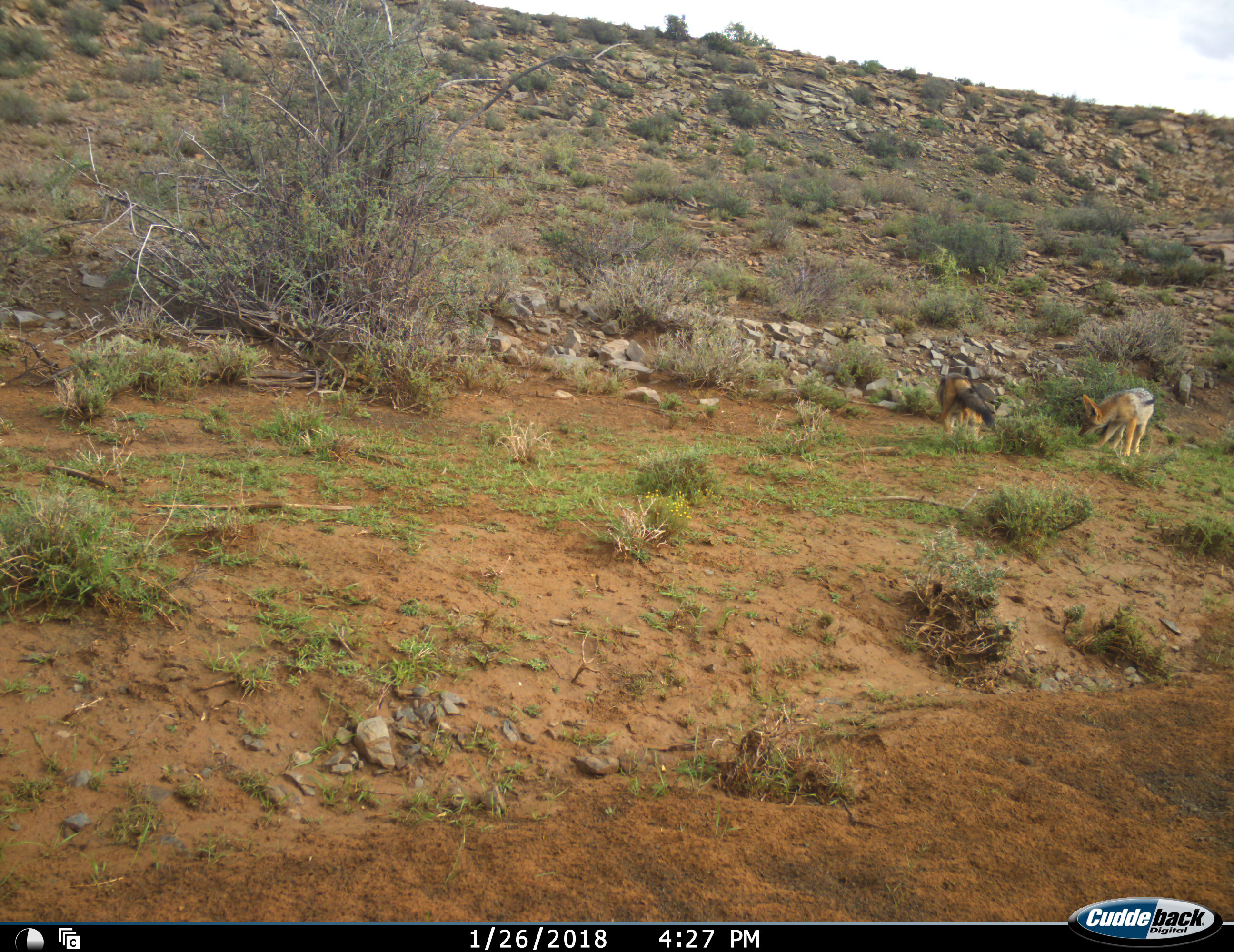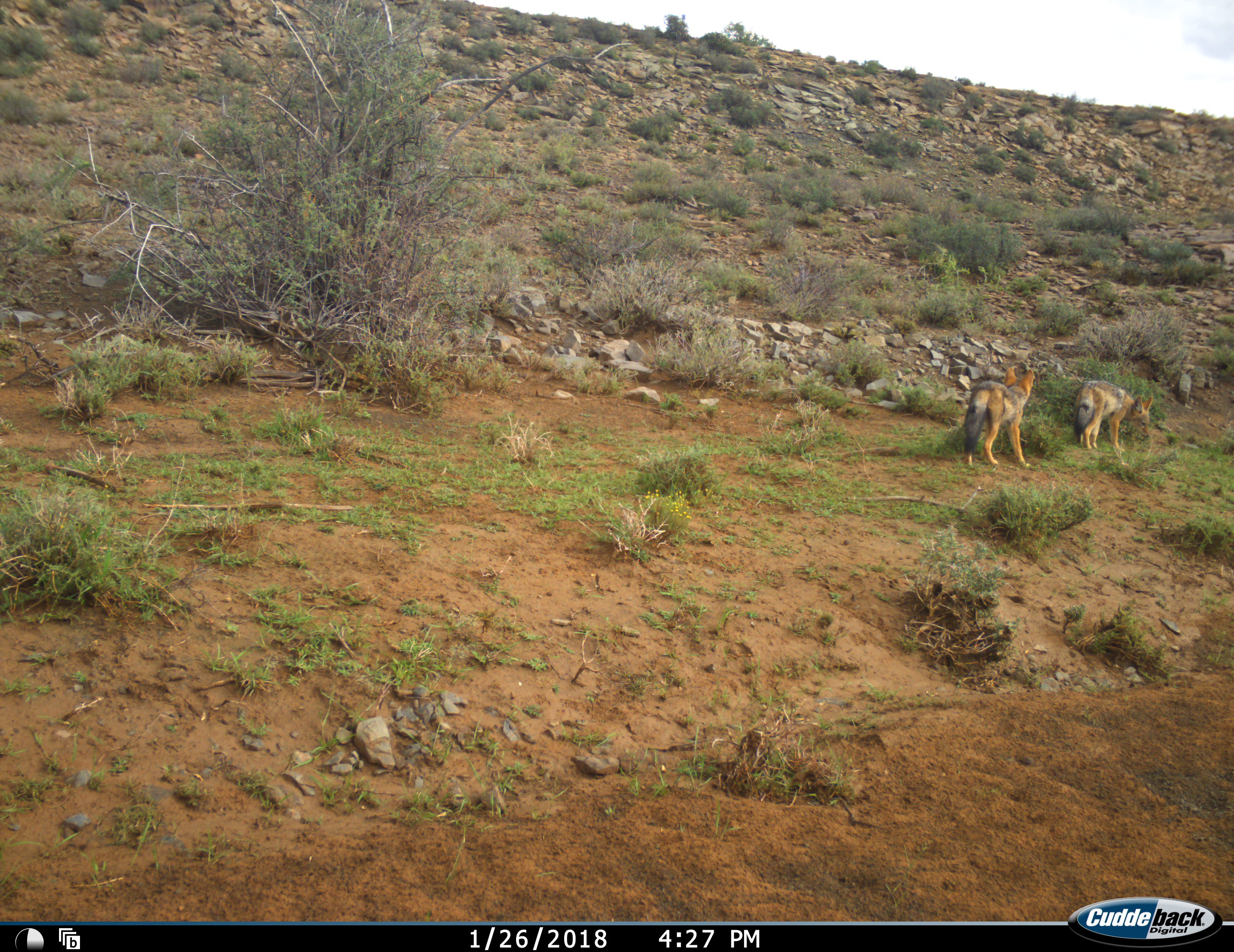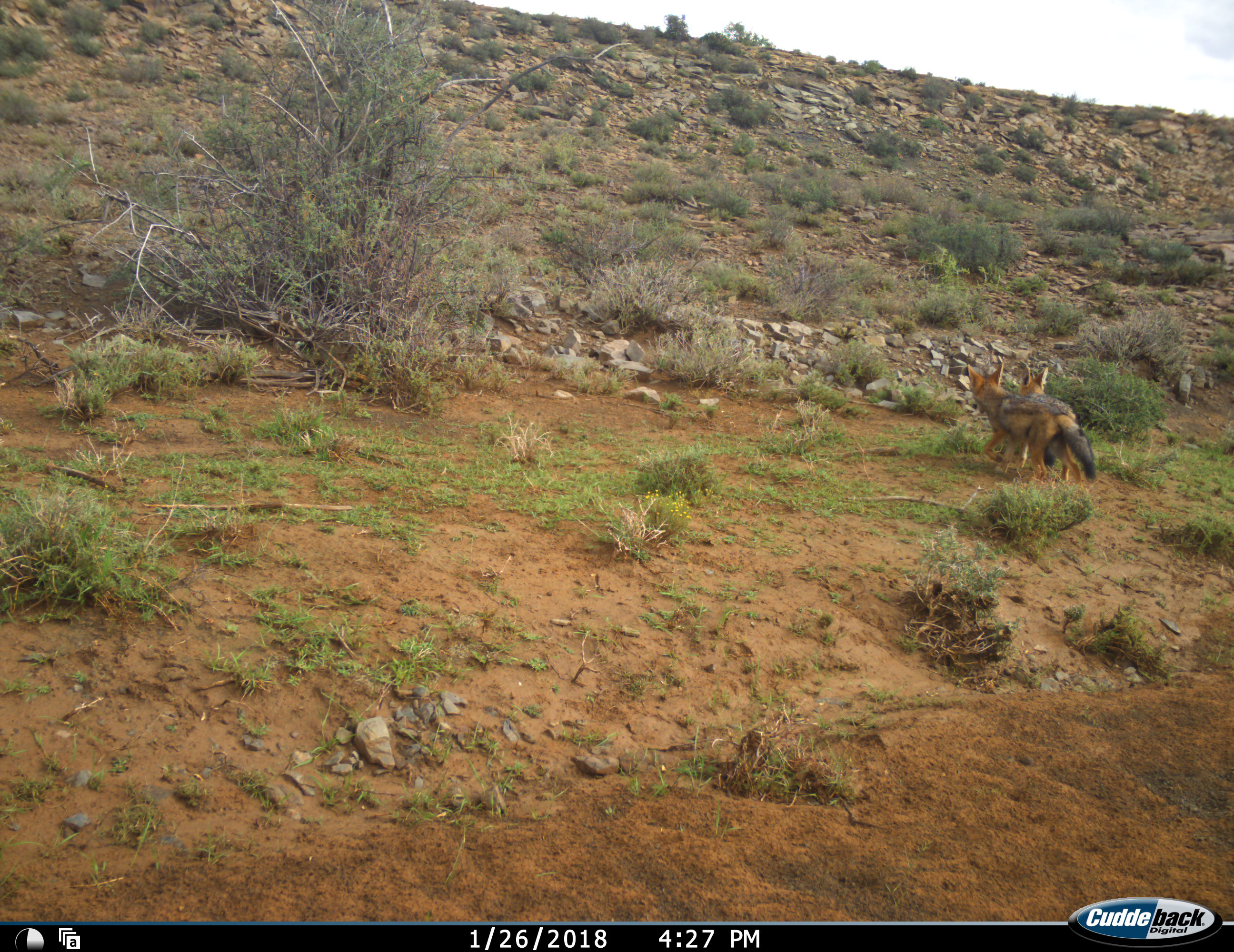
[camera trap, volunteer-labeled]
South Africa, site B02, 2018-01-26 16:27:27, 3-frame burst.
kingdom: Animalia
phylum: Chordata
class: Mammalia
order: Carnivora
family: Canidae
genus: Lupulella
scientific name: Lupulella mesomelas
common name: black-backed jackal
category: jackalblackbacked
Jackalblackbacked (black-backed jackal) (Lupulella mesomelas), count 2. Behavior (volunteer vote fractions): standing 0%, resting 0%, moving 67%, interacting 78%. Young present (vote fraction): 22%. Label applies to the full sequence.